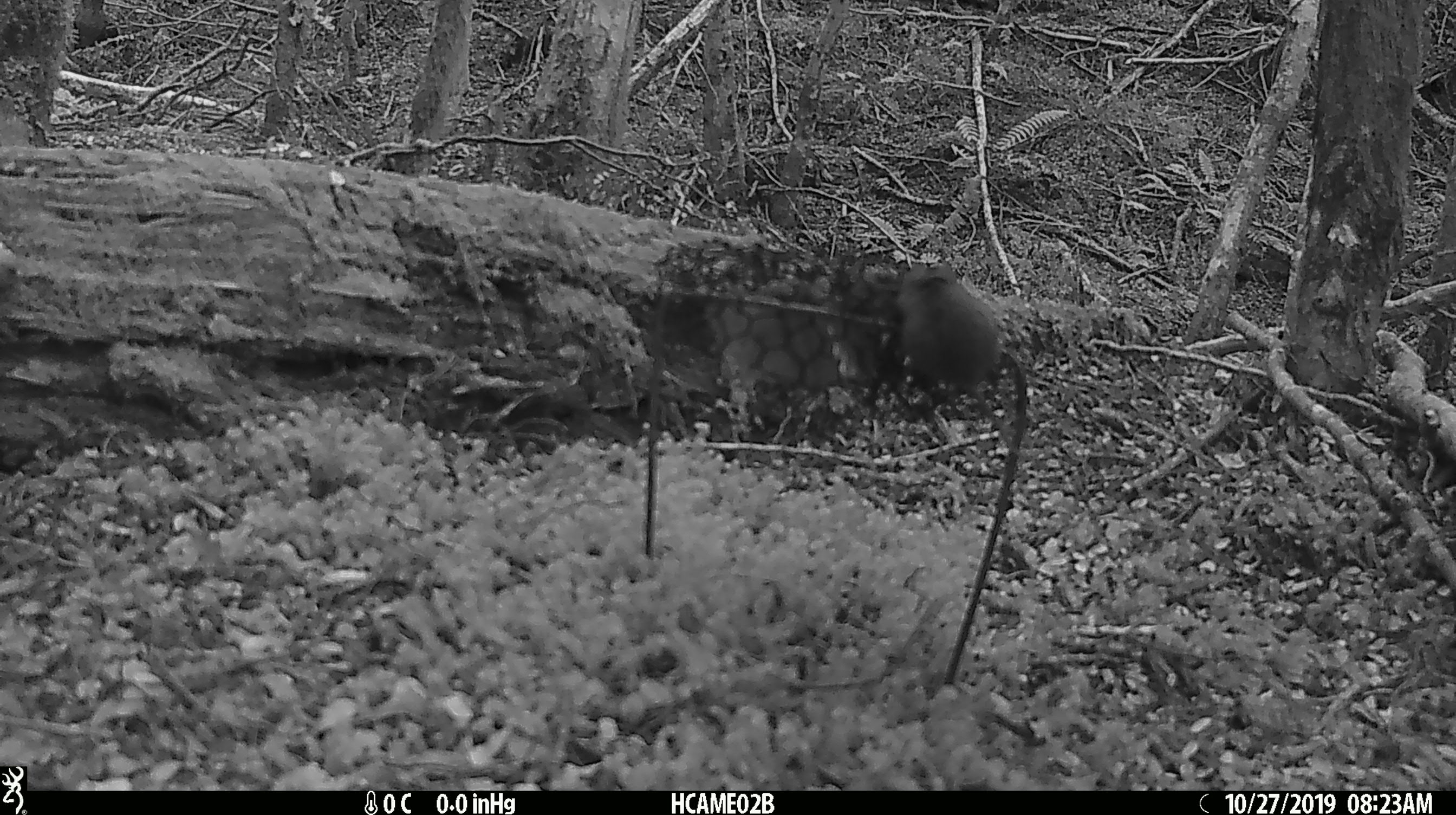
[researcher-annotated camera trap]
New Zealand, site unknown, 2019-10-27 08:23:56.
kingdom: Animalia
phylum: Chordata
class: Mammalia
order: Rodentia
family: Muridae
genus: Mus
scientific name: Mus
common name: mouse